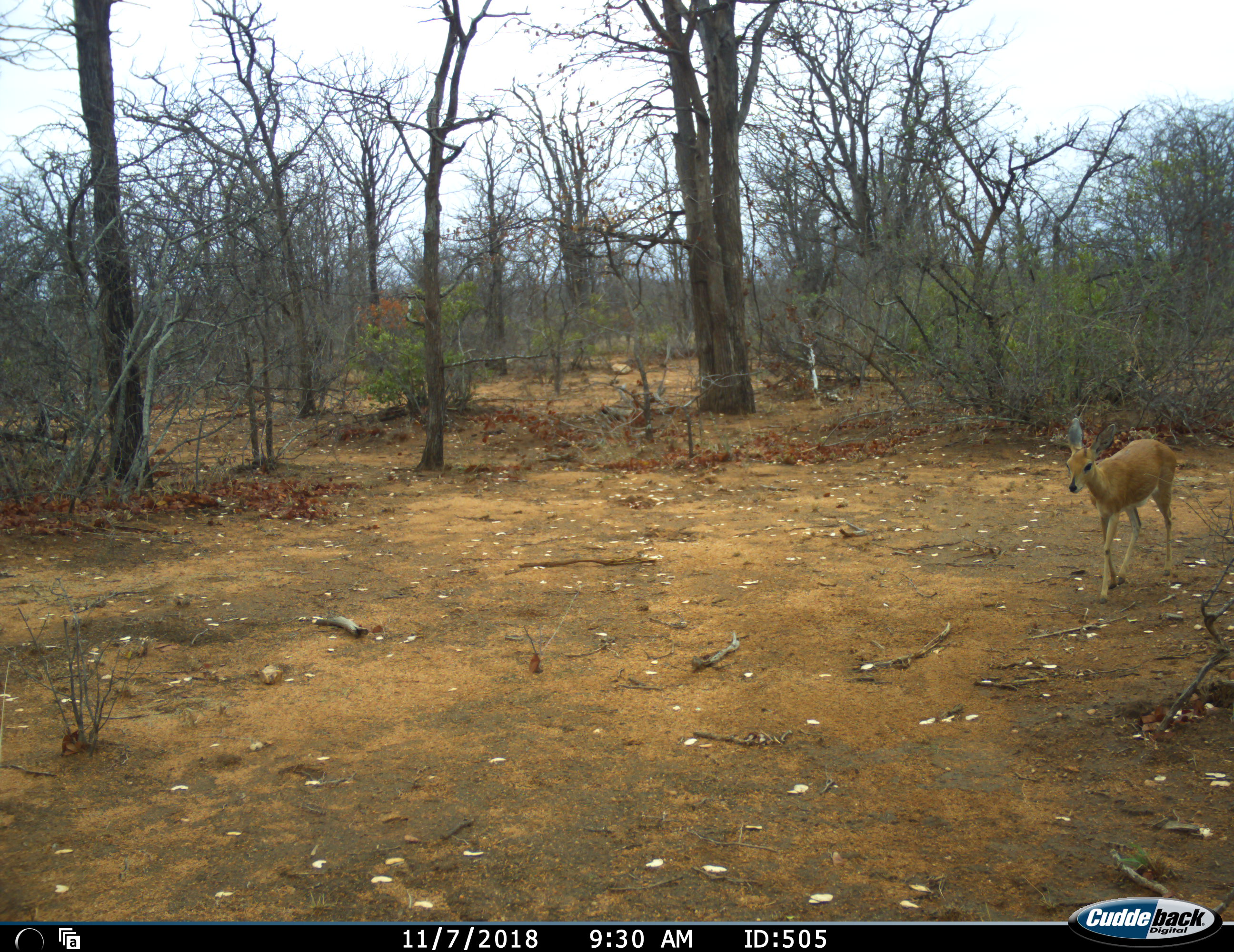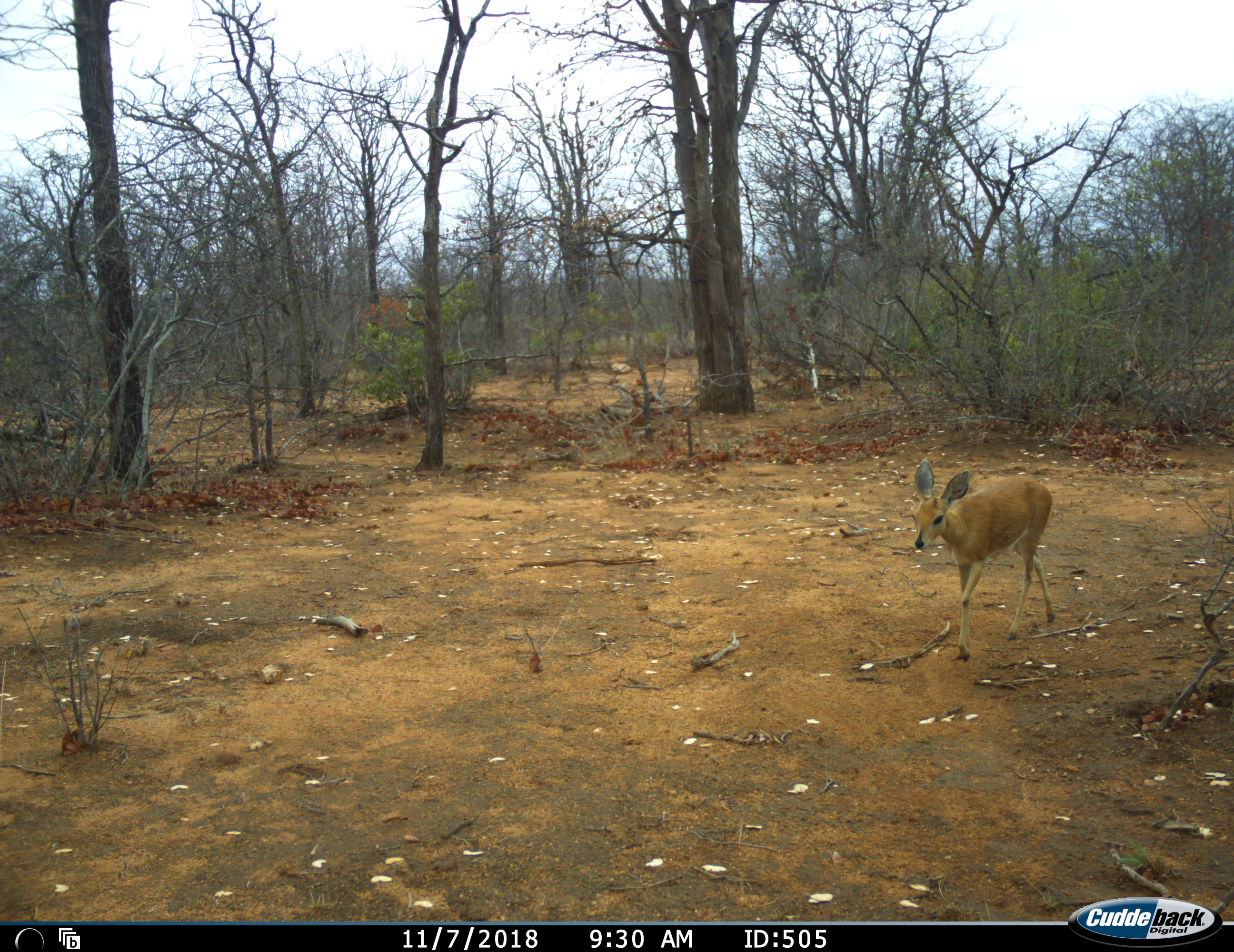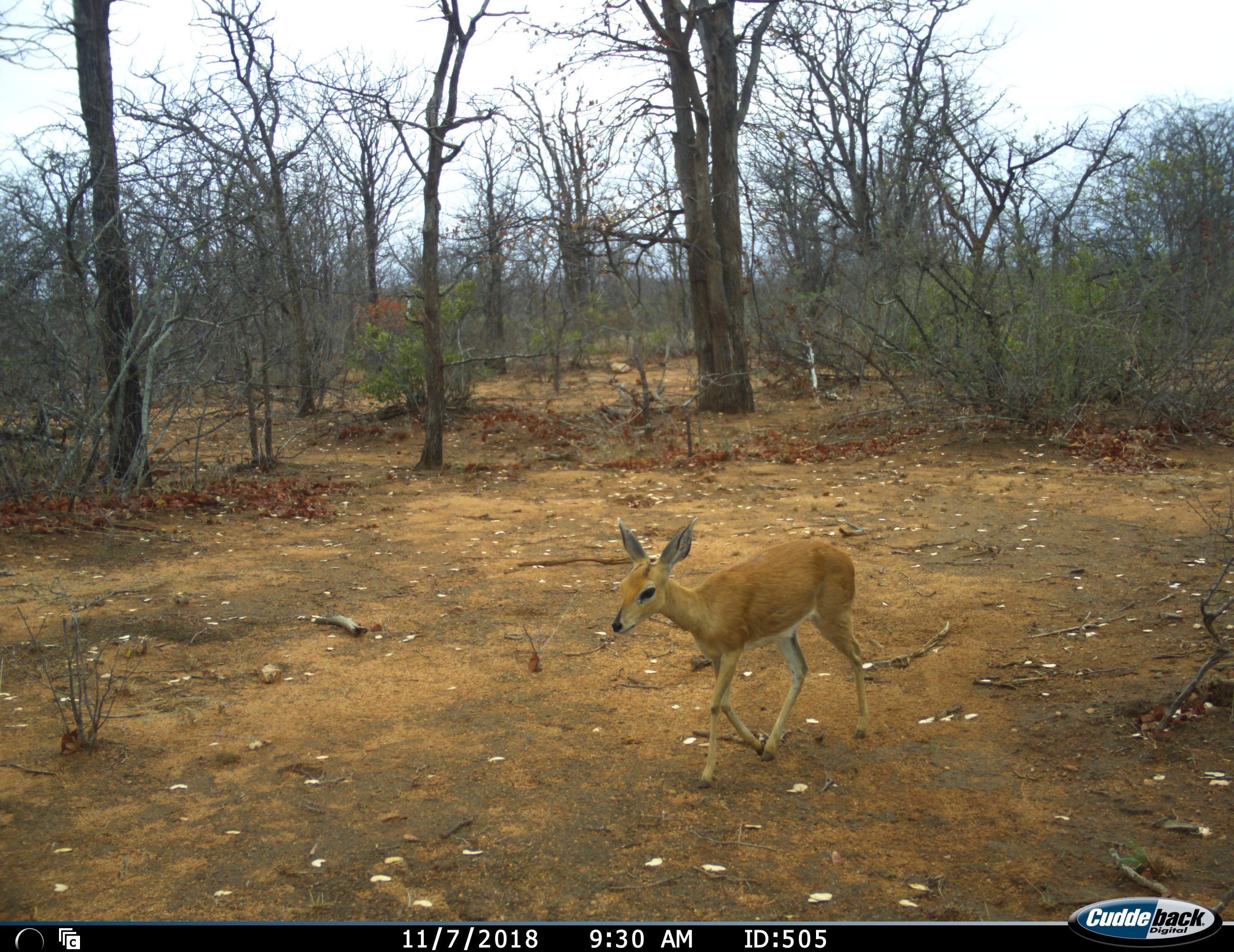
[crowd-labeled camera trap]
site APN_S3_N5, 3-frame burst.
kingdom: Animalia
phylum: Chordata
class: Mammalia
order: Artiodactyla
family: Bovidae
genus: Raphicerus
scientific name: Raphicerus campestris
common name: steenbok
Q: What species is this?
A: Steenbok (Raphicerus campestris).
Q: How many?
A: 1.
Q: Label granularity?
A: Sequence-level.